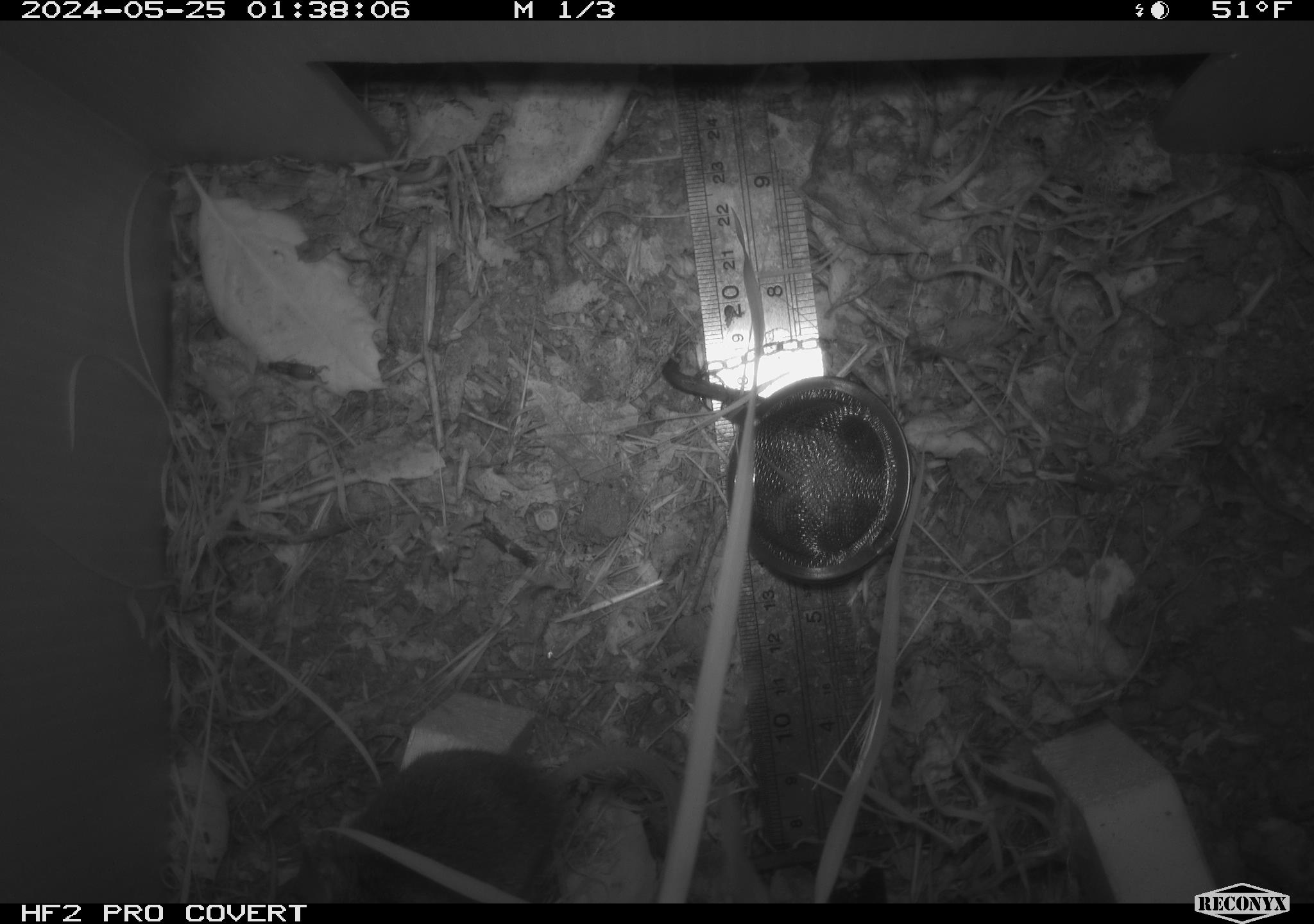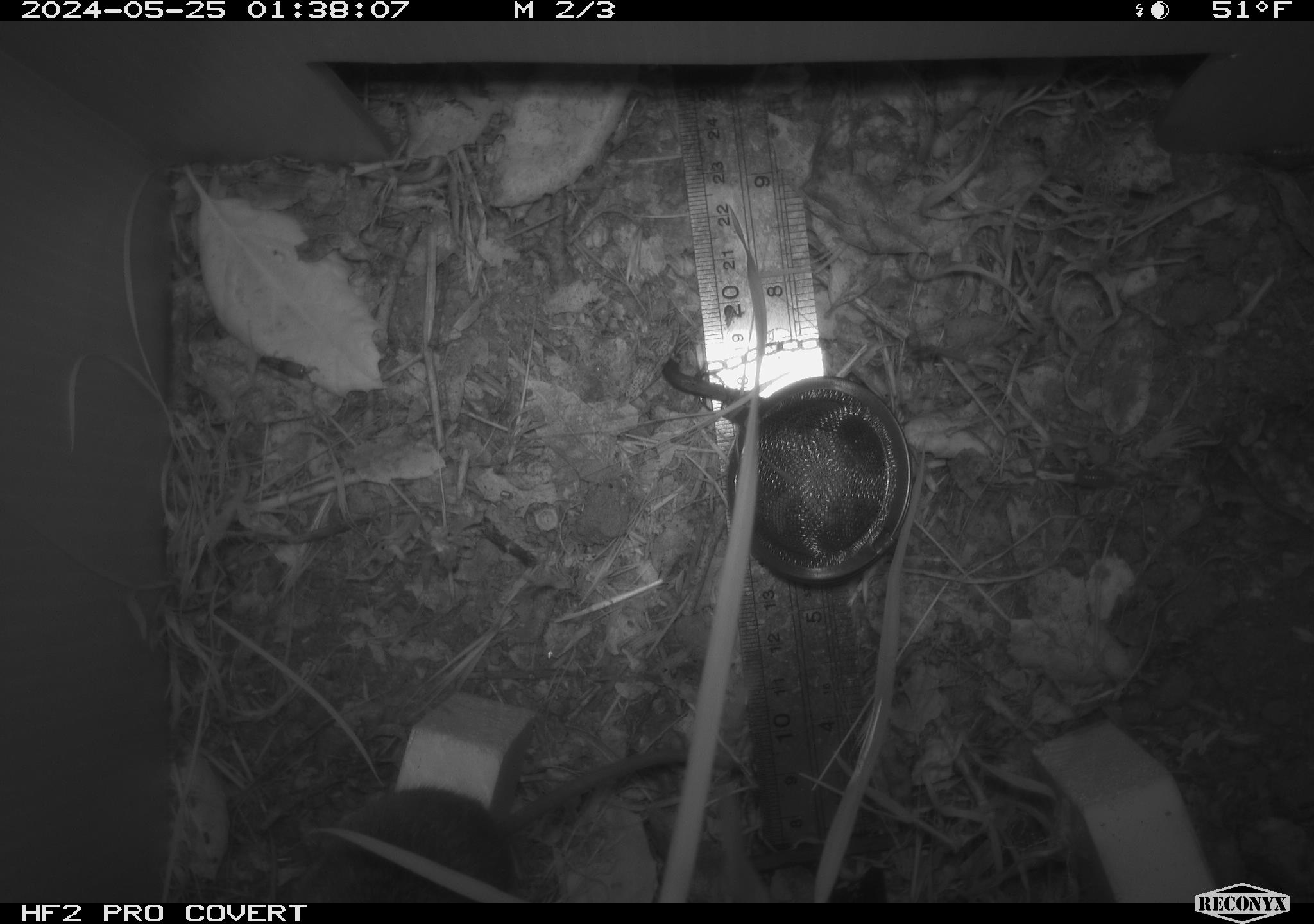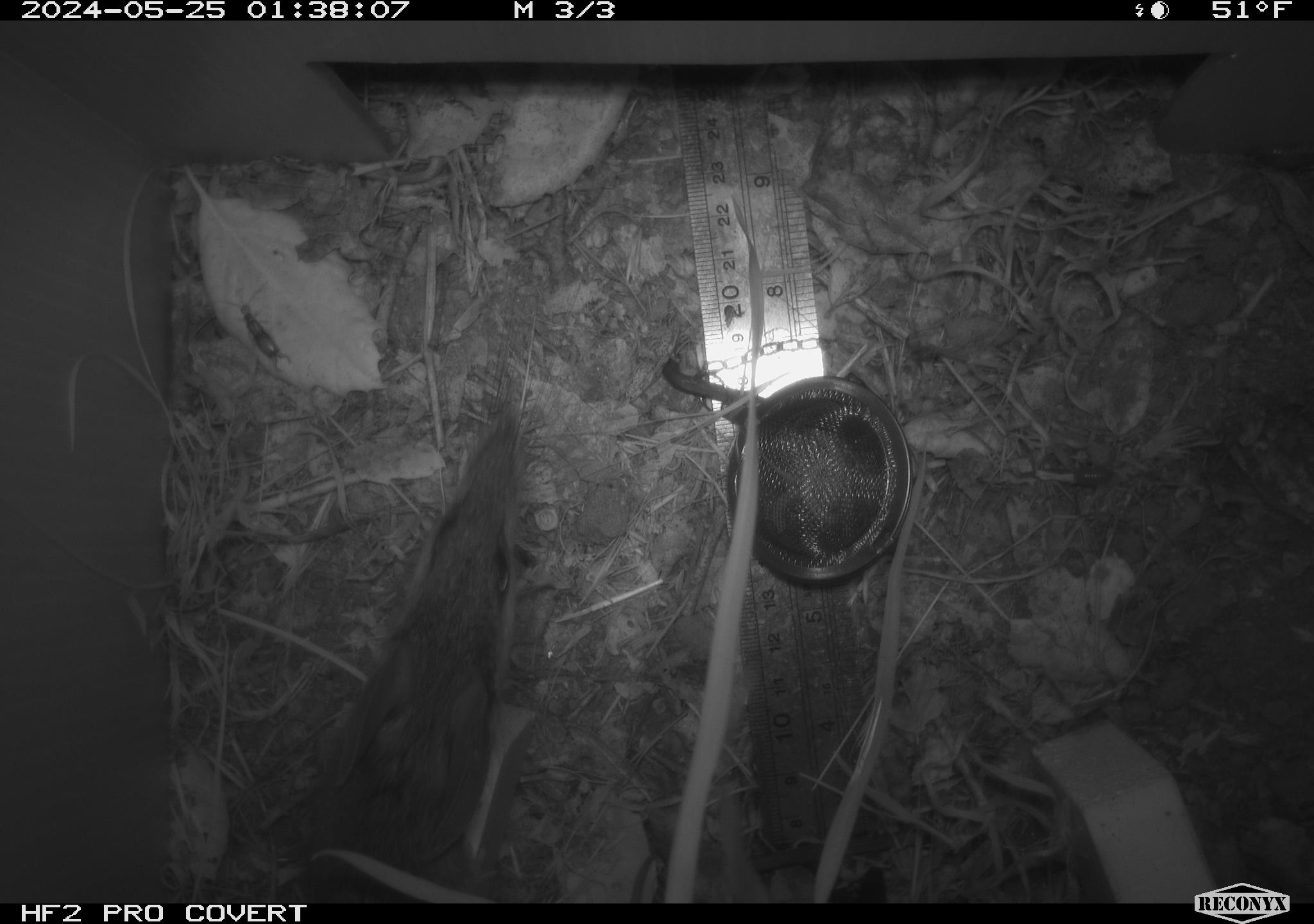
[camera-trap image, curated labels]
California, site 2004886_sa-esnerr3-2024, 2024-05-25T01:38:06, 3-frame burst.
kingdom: Animalia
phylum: Chordata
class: Mammalia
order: Rodentia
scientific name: Rodentia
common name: rodent